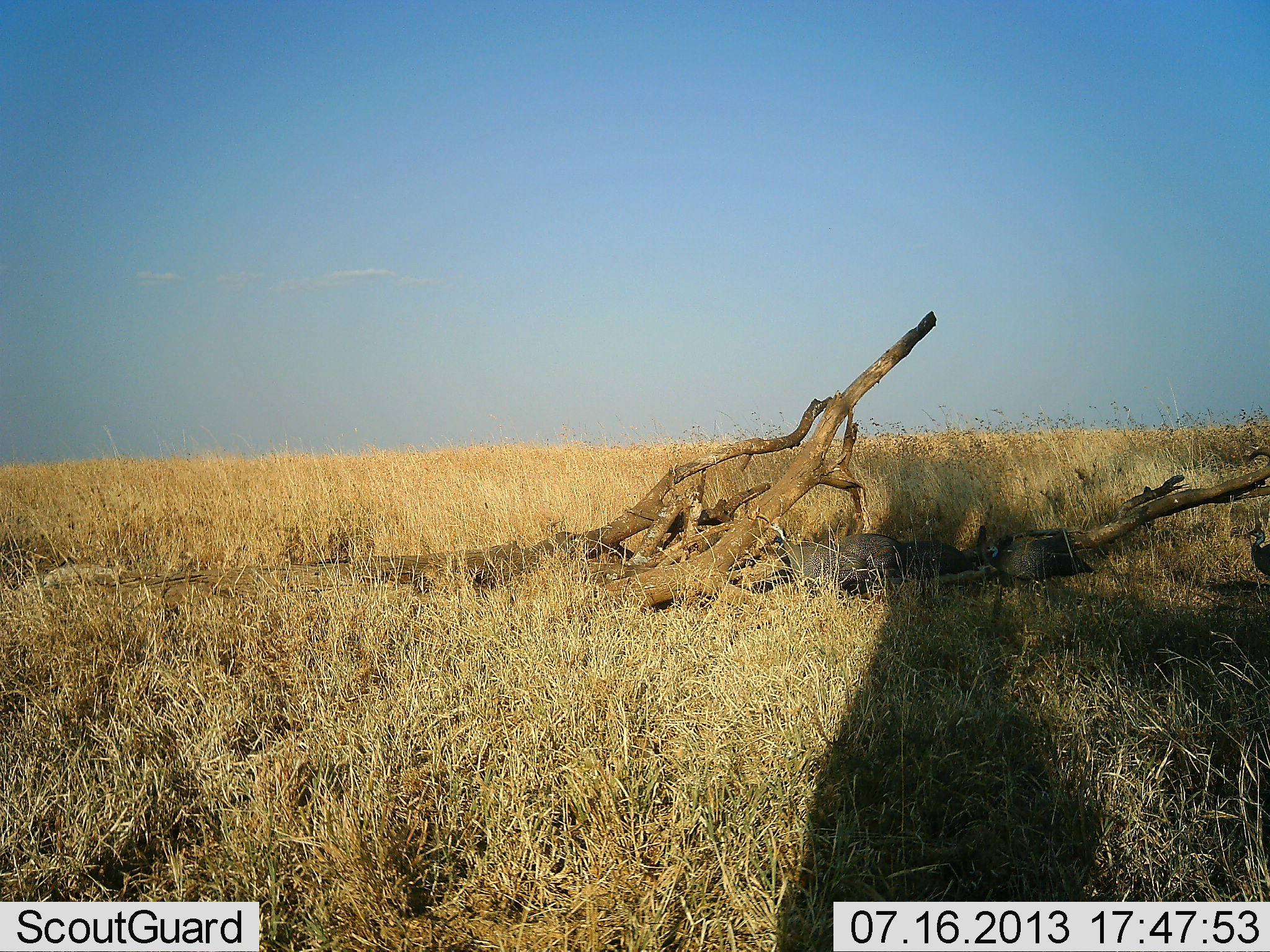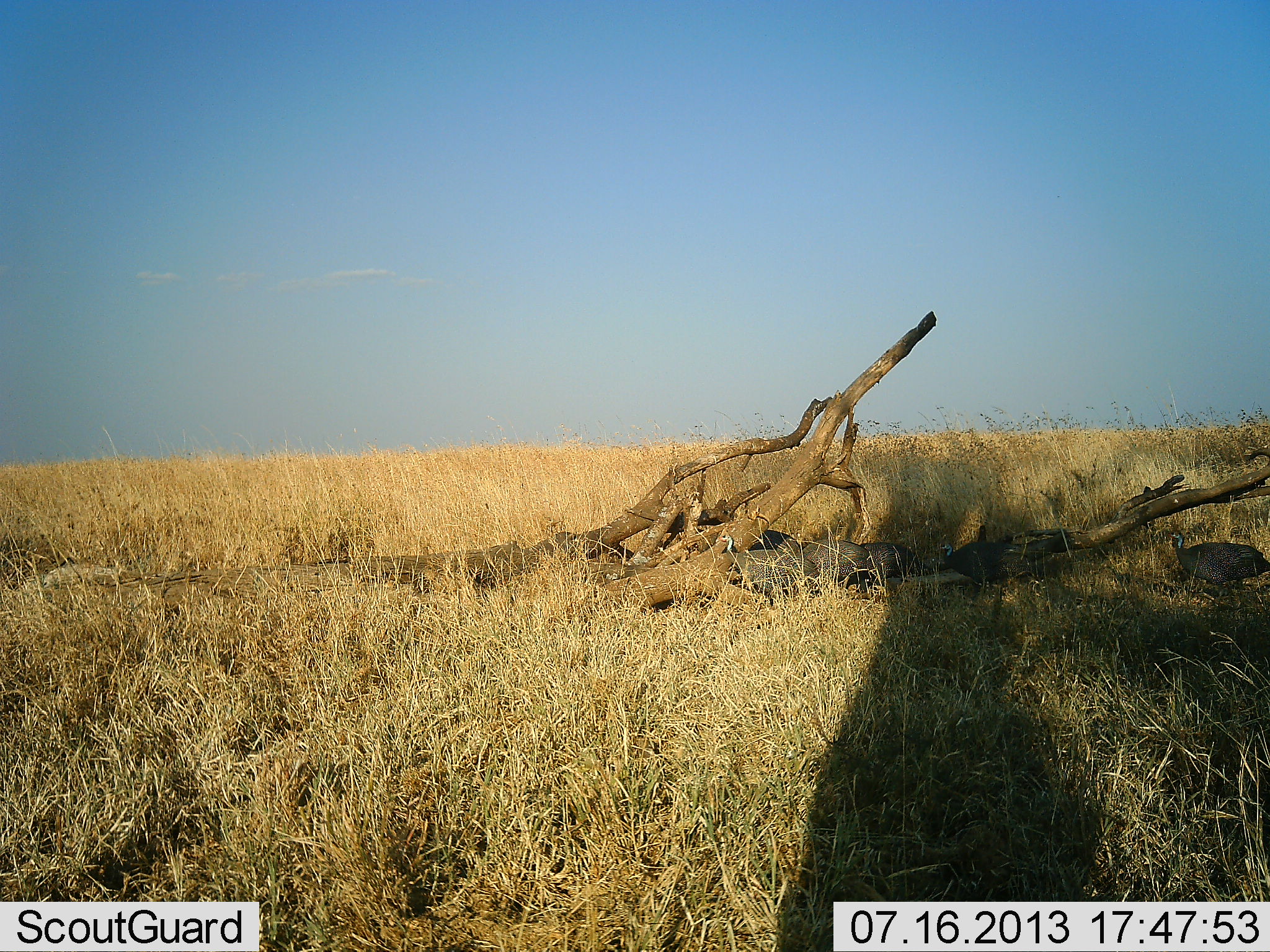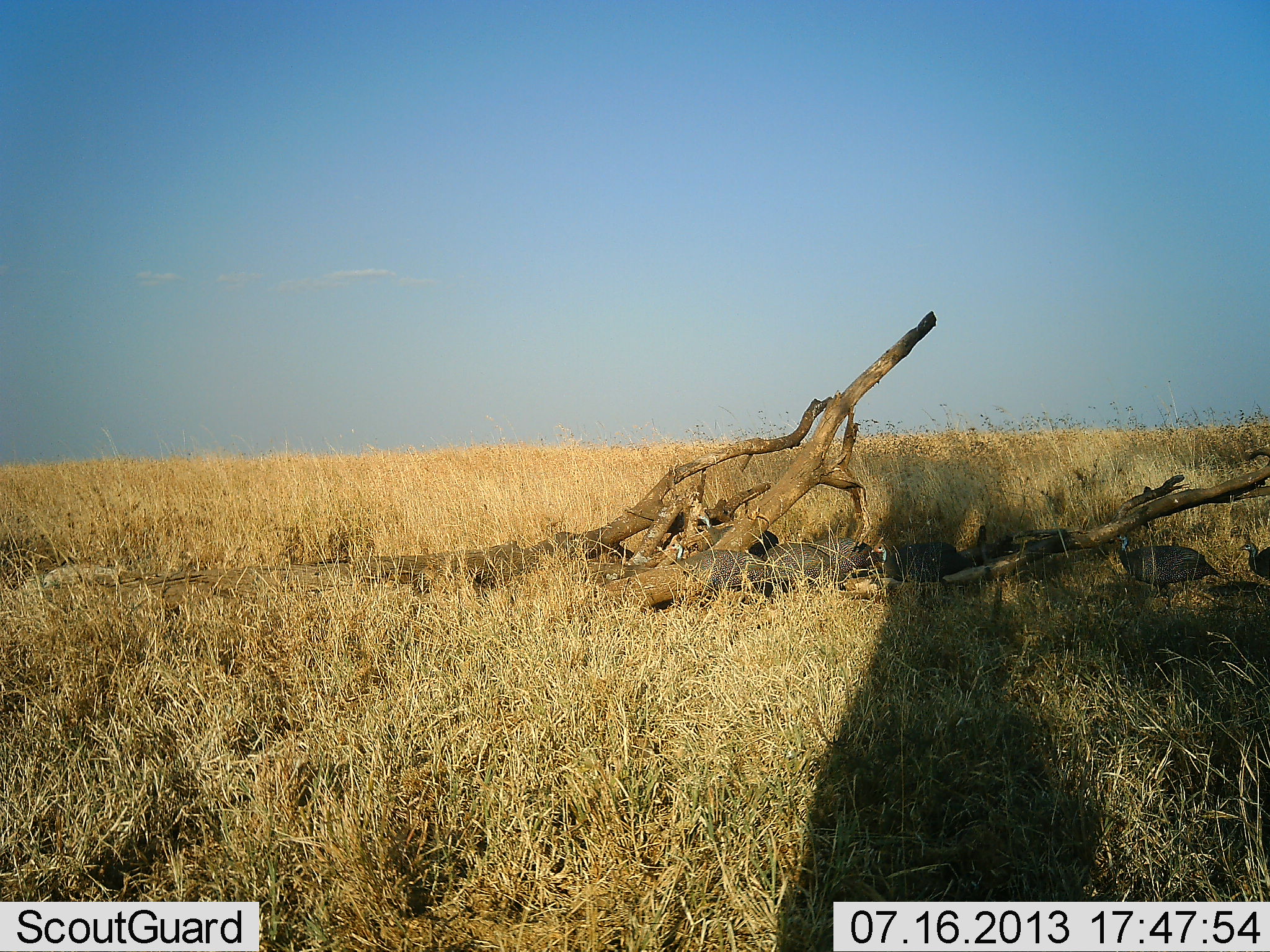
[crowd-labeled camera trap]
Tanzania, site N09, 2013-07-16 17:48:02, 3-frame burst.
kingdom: Animalia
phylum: Chordata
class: Aves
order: Galliformes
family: Numididae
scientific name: Numididae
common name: guinea fowl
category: guineafowl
Guineafowl (guinea fowl) (Numididae), count 6. Behavior (volunteer vote fractions): standing 0%, resting 0%, moving 100%, interacting 0%. Young present (vote fraction): 0%. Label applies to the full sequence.